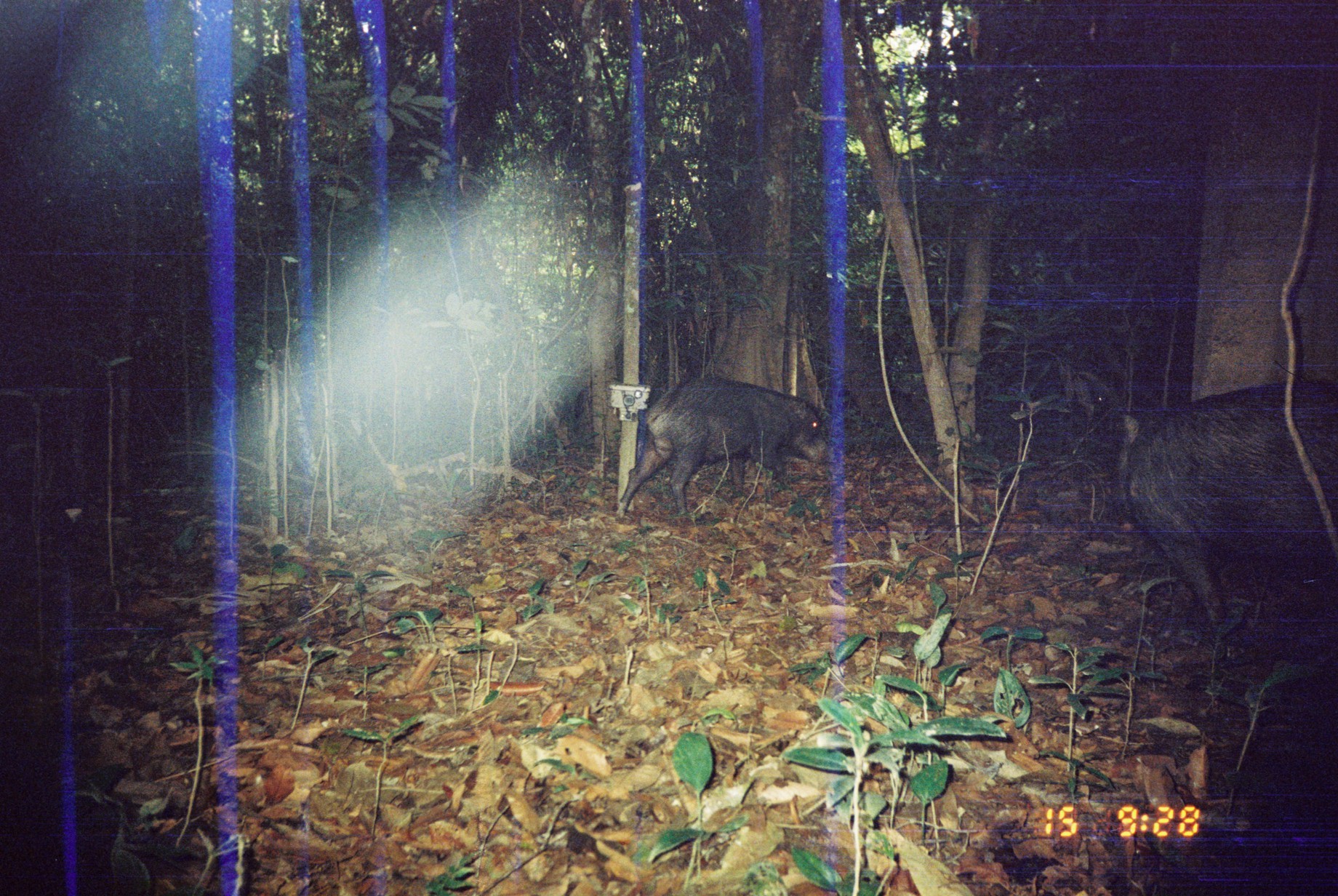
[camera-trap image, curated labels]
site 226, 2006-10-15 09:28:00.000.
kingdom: Animalia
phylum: Chordata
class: Mammalia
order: Artiodactyla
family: Tayassuidae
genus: Tayassu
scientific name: Tayassu pecari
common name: white-lipped peccary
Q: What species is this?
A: Tayassu pecari (white-lipped peccary).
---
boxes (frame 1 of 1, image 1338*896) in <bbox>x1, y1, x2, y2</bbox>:
tayassu pecari: <bbox>1115, 374, 1338, 633</bbox>; <bbox>614, 375, 830, 519</bbox>